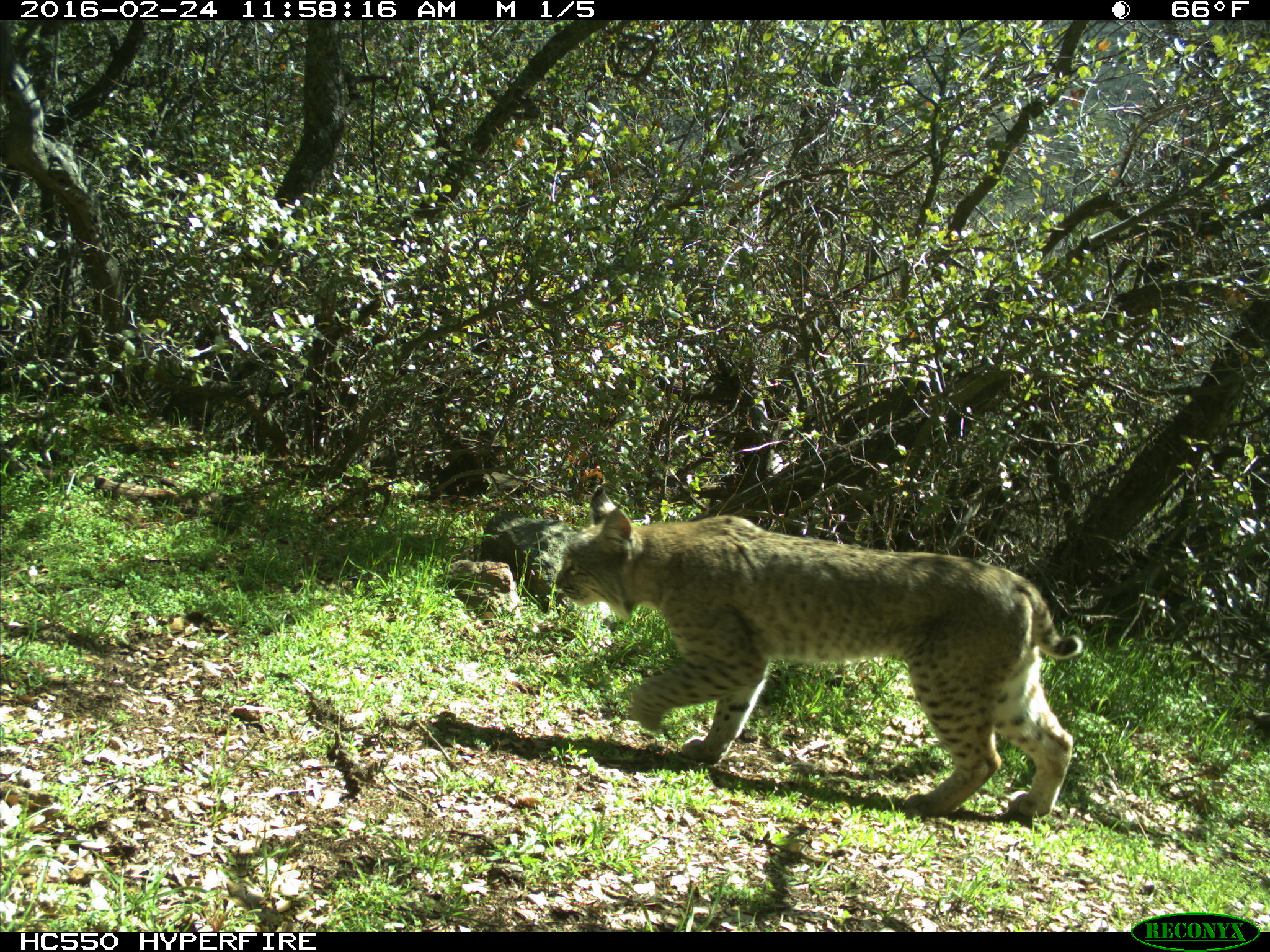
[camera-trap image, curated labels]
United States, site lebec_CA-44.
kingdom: Animalia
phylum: Chordata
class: Mammalia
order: Carnivora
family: Felidae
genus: Lynx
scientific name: Lynx rufus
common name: bobcat